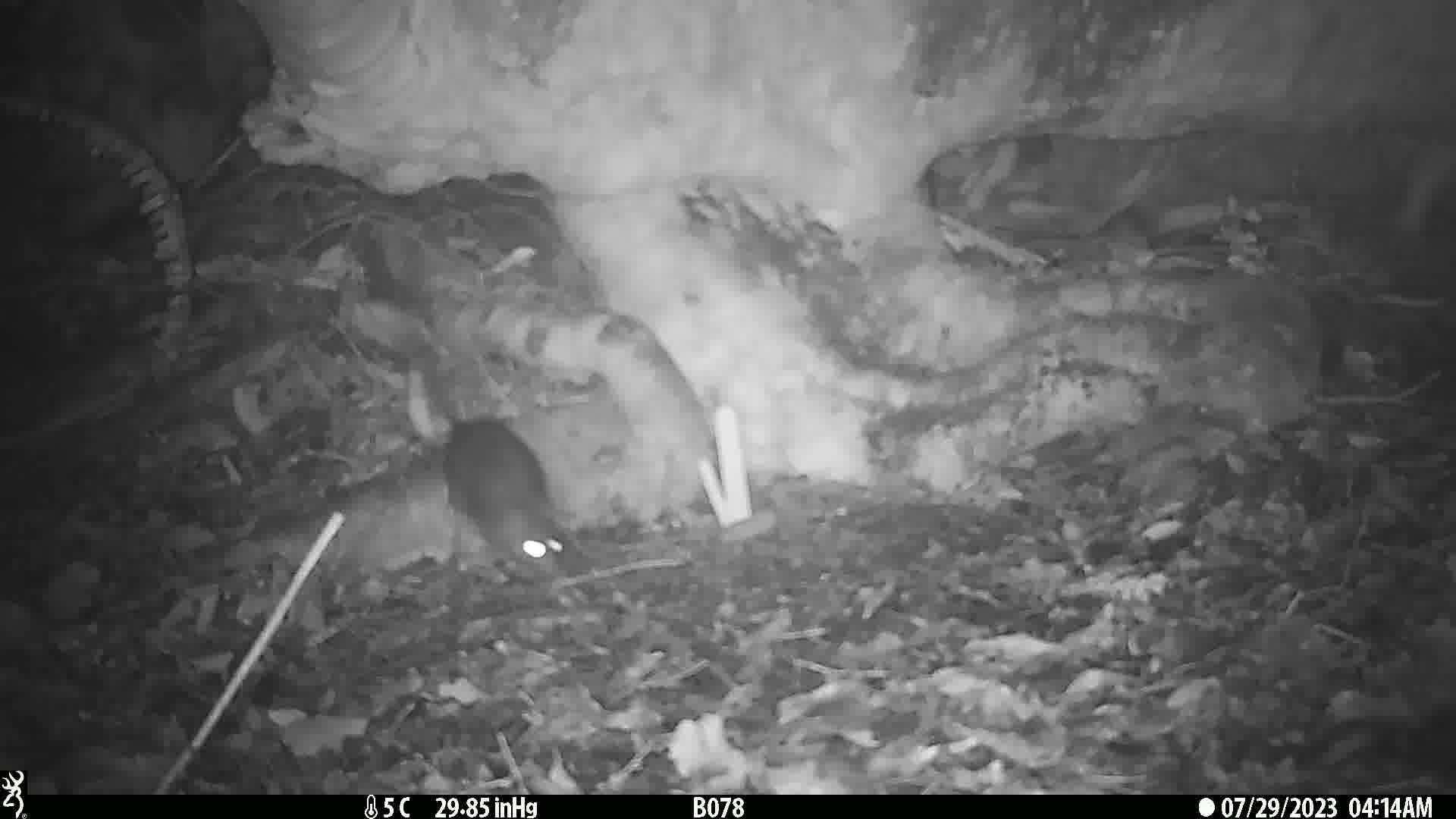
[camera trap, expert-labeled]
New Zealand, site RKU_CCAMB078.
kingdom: Animalia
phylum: Chordata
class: Mammalia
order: Rodentia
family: Muridae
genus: Rattus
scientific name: Rattus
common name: rat